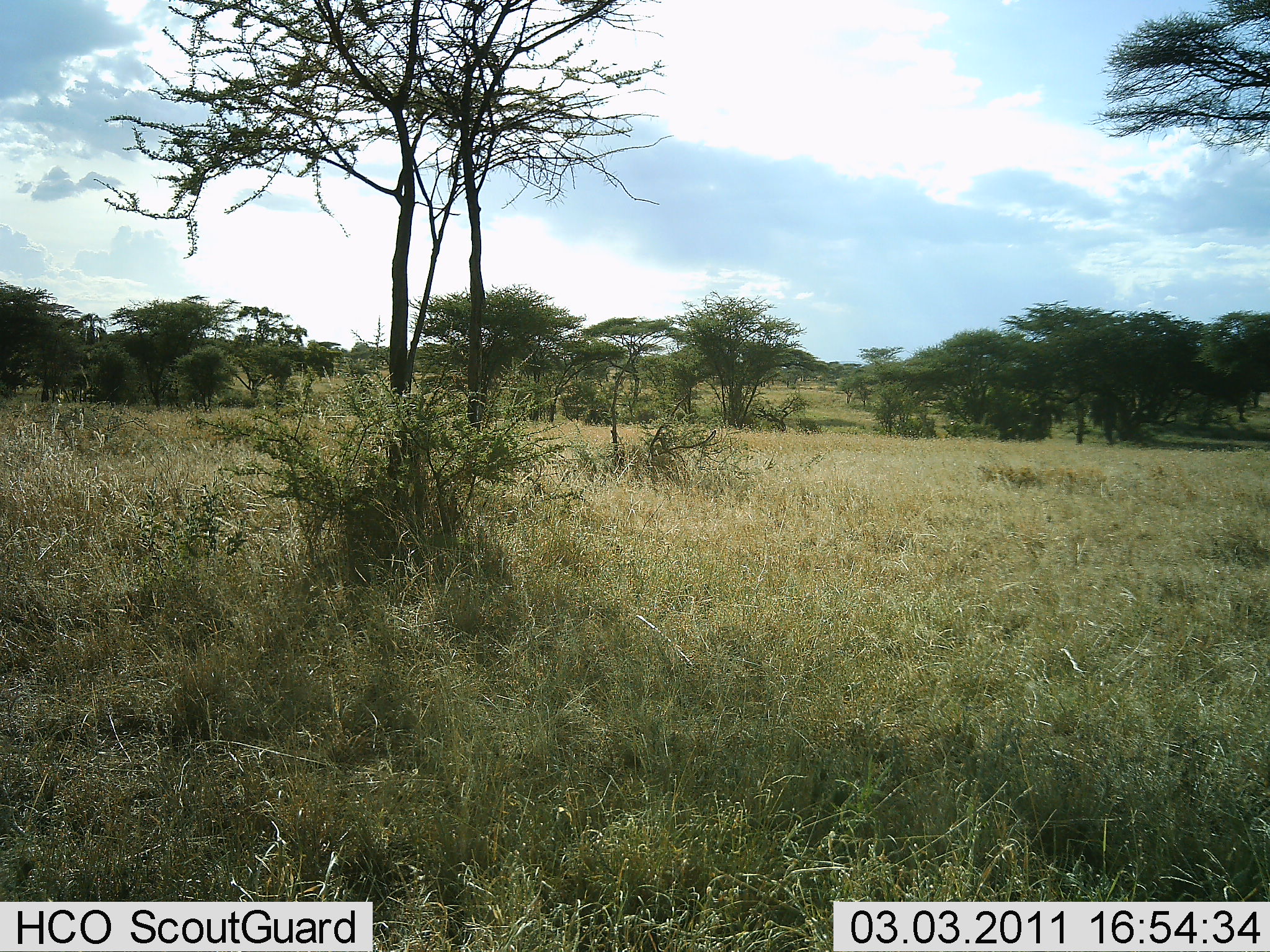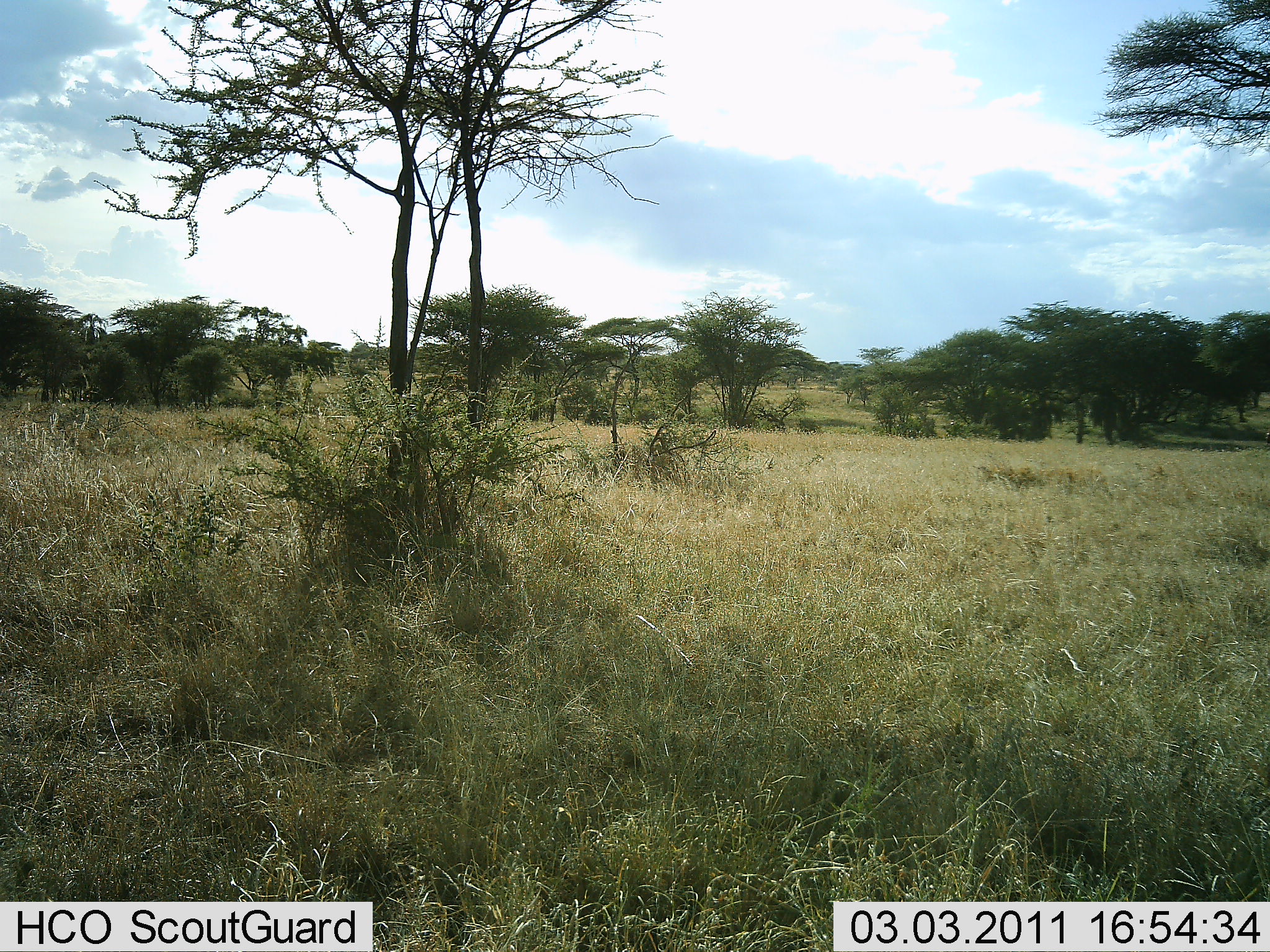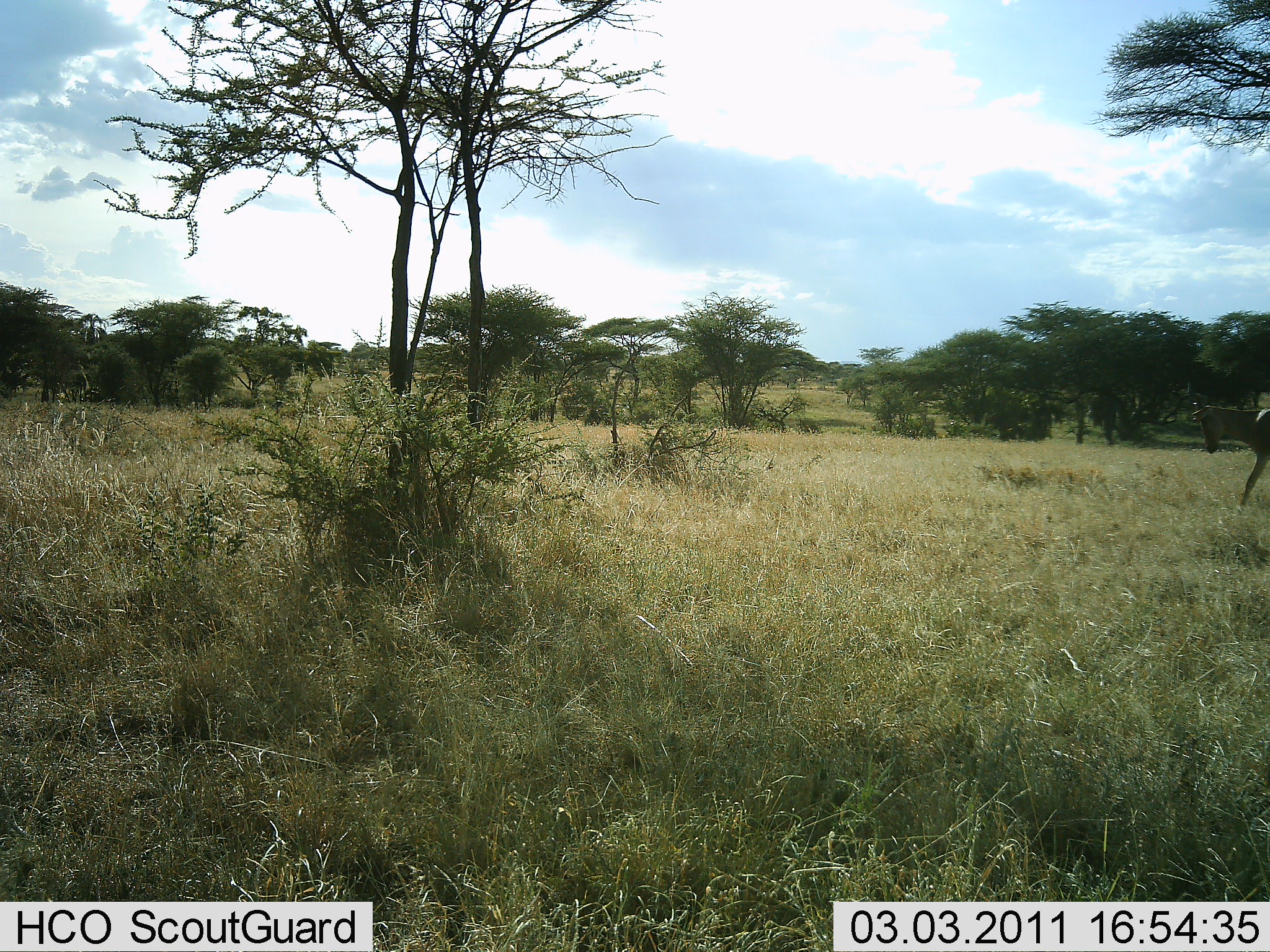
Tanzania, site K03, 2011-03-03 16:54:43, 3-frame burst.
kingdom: Animalia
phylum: Chordata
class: Mammalia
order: Artiodactyla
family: Bovidae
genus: Alcelaphus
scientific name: Alcelaphus buselaphus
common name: hartebeest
Hartebeest (Alcelaphus buselaphus), count 1. Behavior (volunteer vote fractions): standing 0%, resting 0%, moving 100%, interacting 0%. Young present (vote fraction): 0%. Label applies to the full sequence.